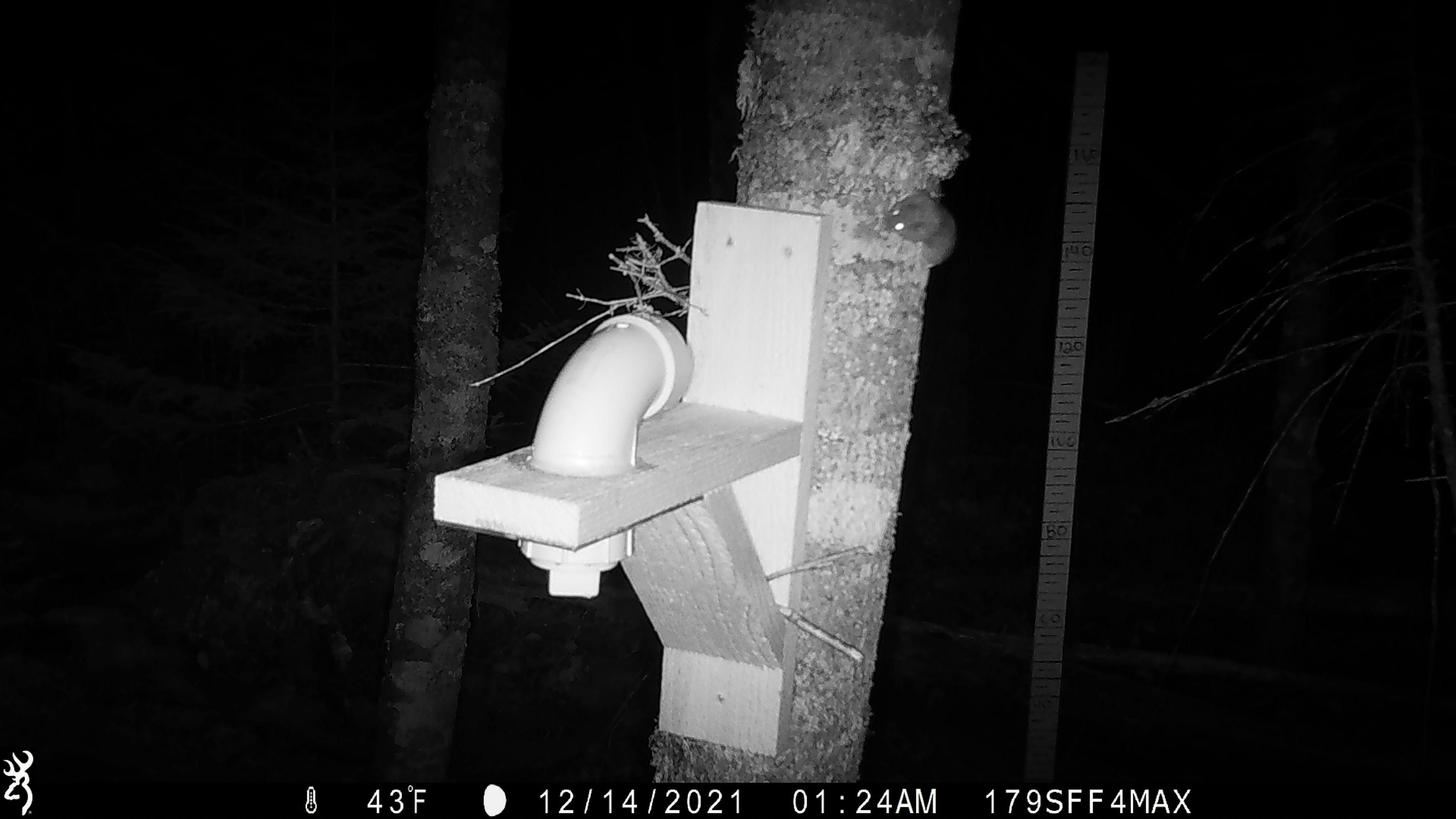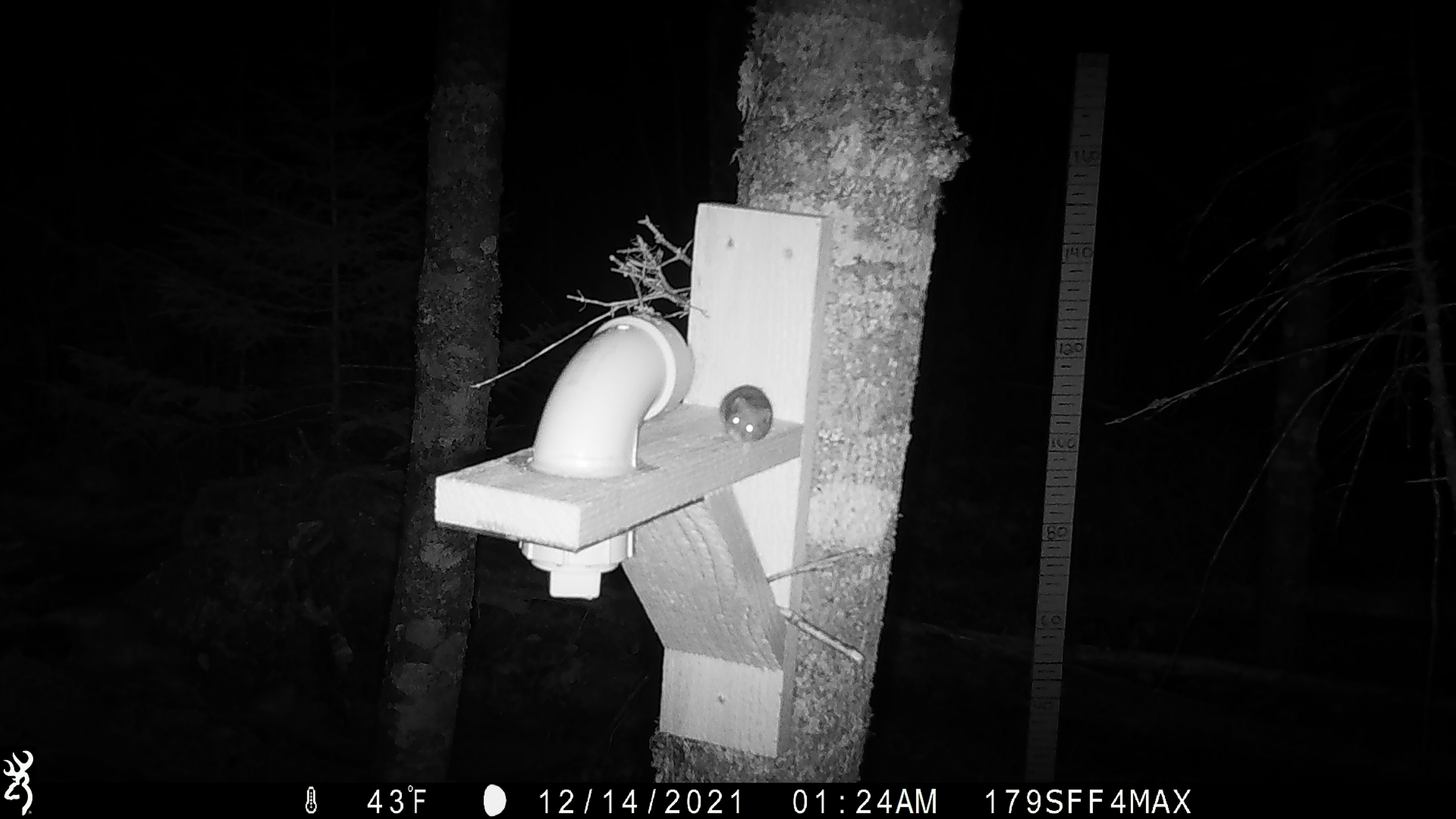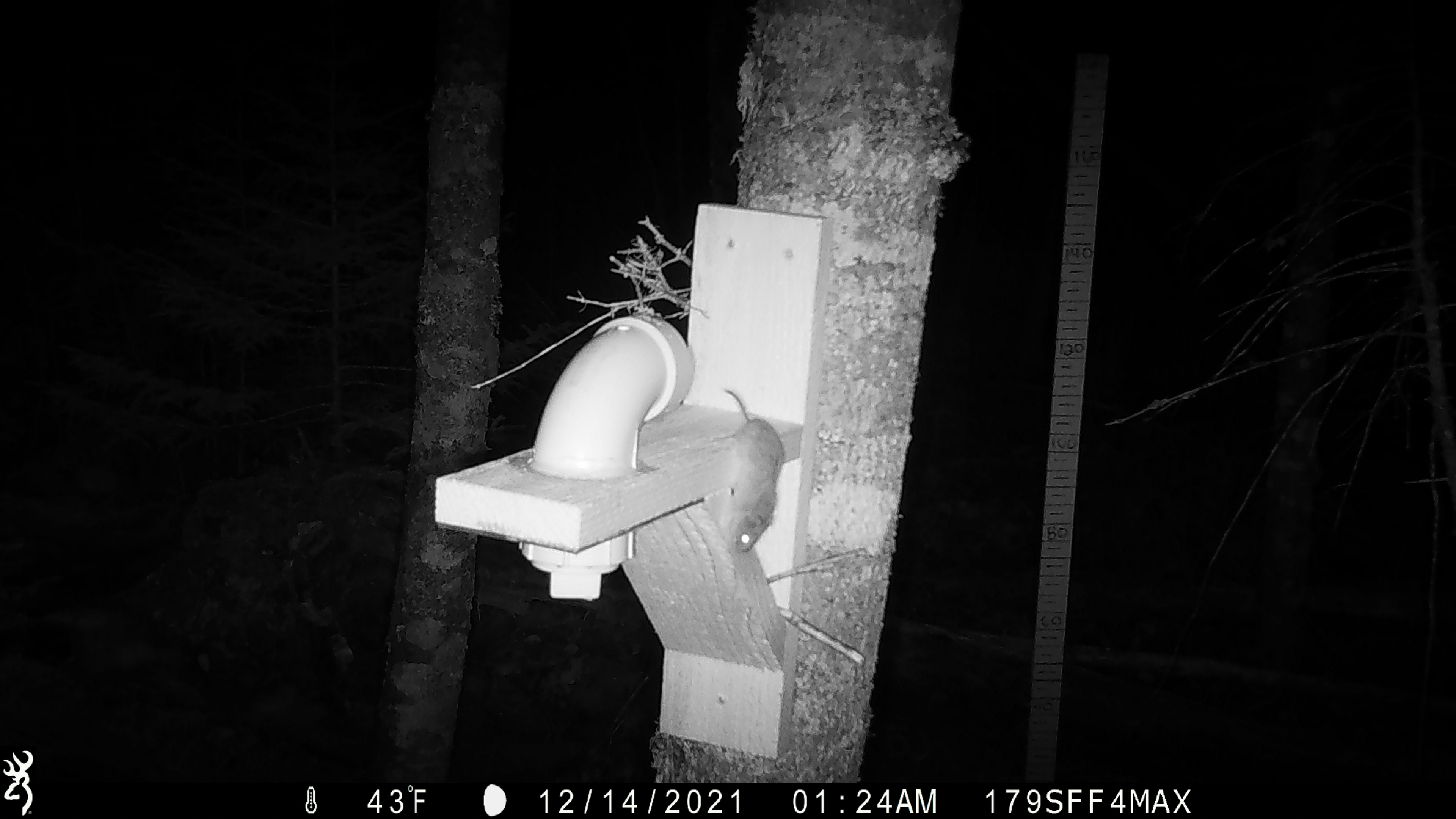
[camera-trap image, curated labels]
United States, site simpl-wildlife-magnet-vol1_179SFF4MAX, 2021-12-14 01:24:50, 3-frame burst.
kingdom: Animalia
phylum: Chordata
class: Mammalia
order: Rodentia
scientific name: Rodentia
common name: mouse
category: mouse sp.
Mouse sp. (mouse) (Rodentia).